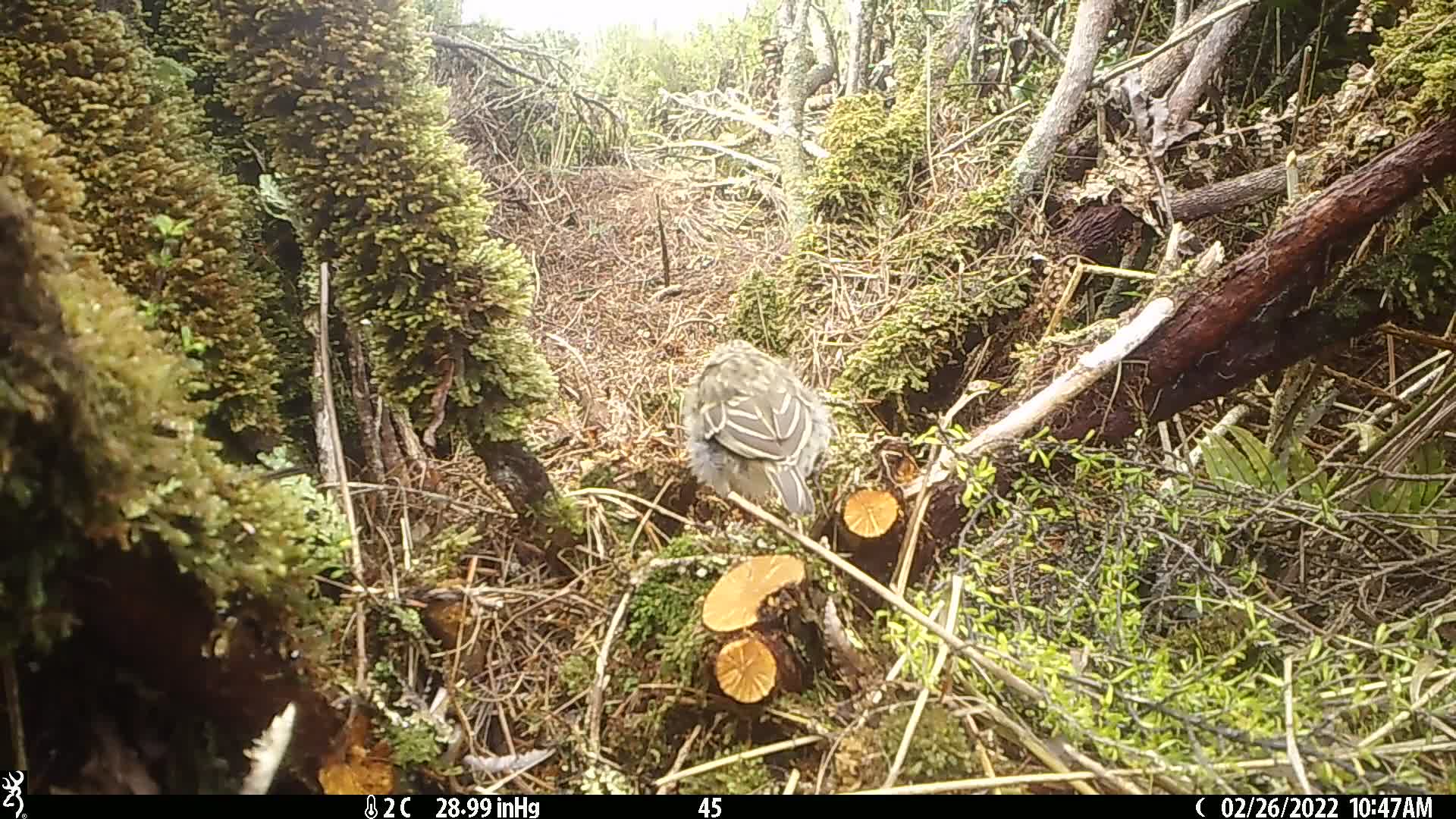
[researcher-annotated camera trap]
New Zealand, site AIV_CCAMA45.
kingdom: Animalia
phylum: Chordata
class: Aves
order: Passeriformes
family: Motacillidae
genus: Anthus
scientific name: Anthus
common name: pipit